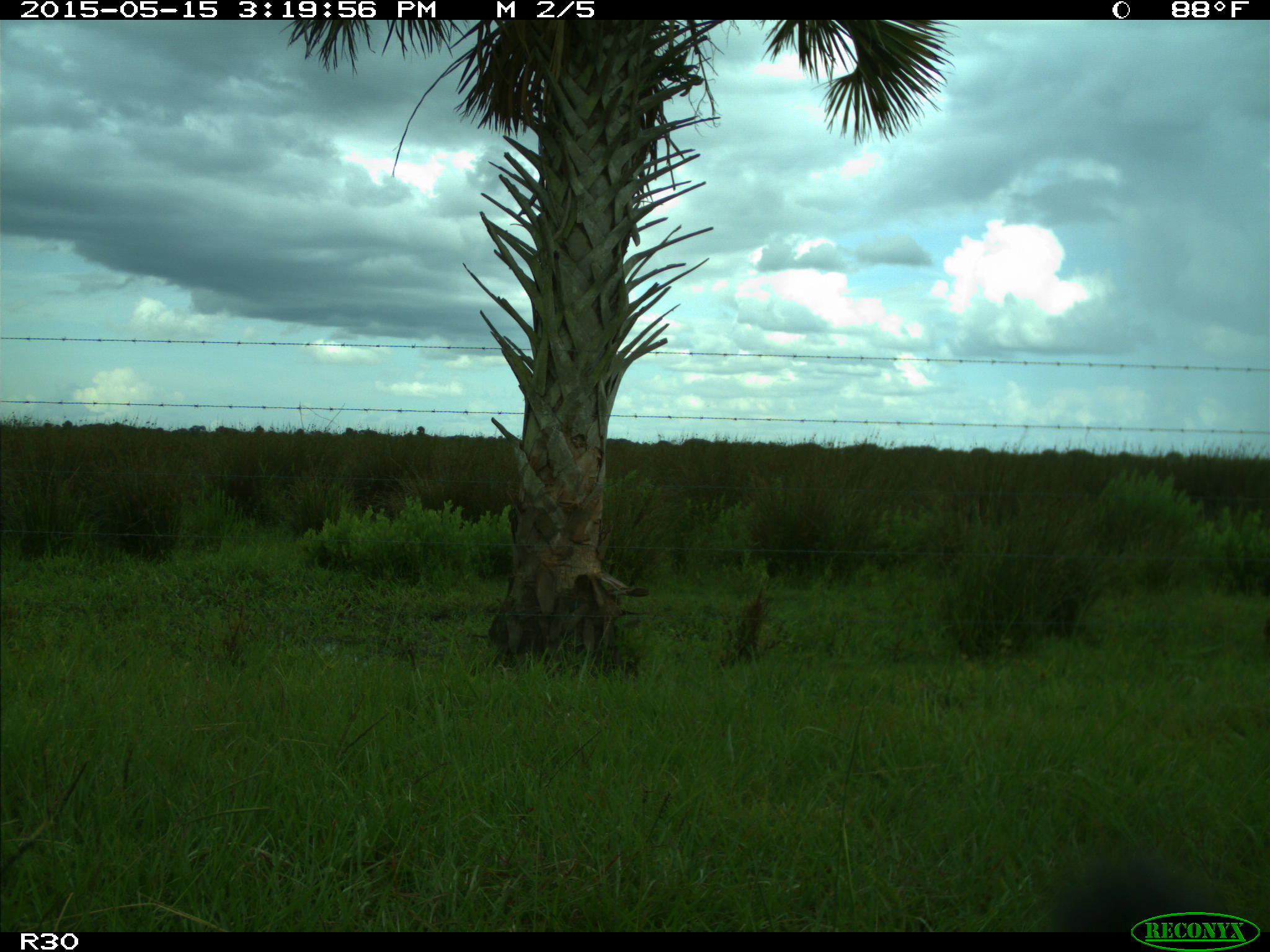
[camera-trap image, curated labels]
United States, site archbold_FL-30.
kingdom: Animalia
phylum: Chordata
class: Mammalia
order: Artiodactyla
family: Bovidae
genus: Bos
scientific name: Bos taurus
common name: domestic cow